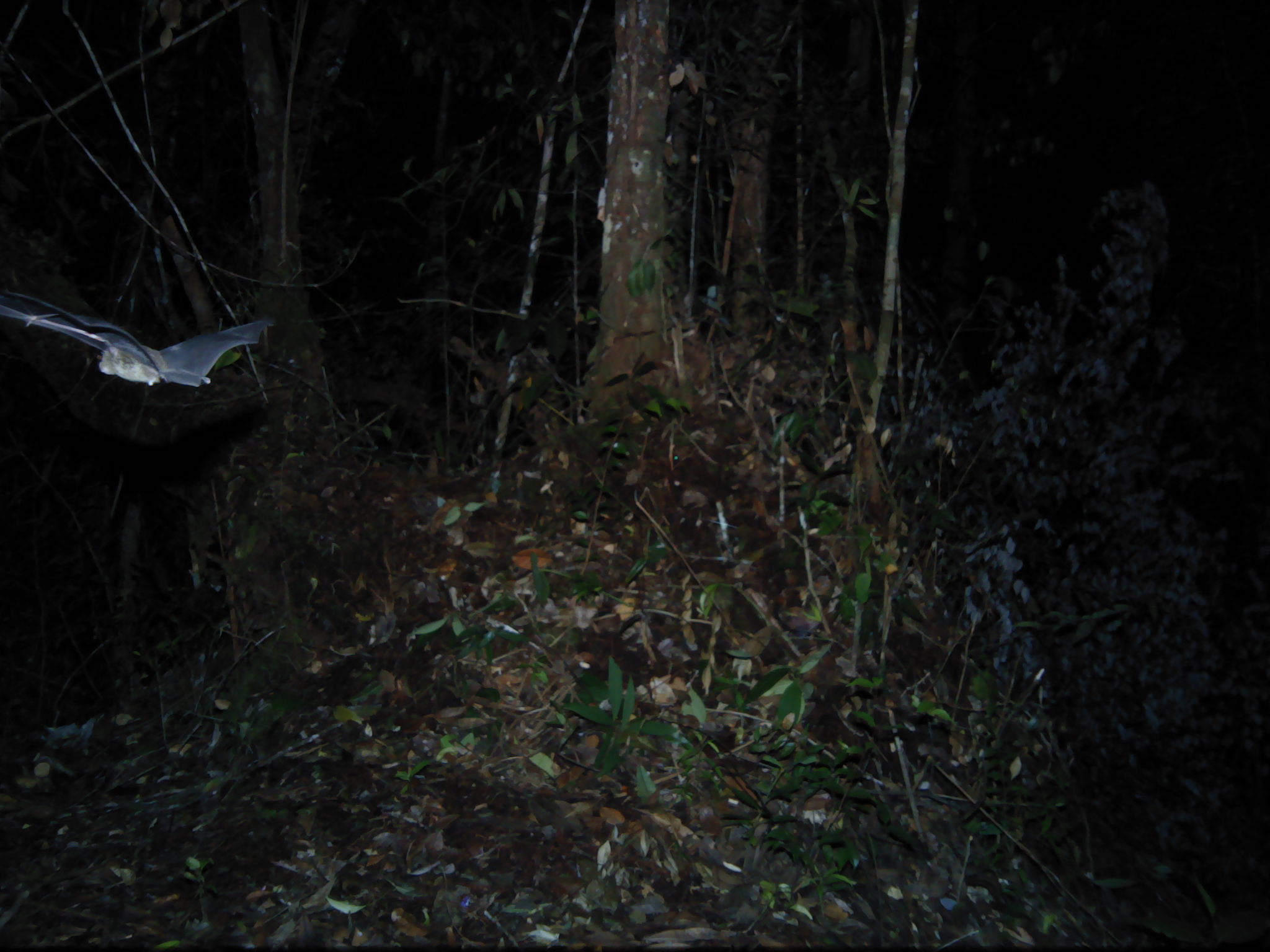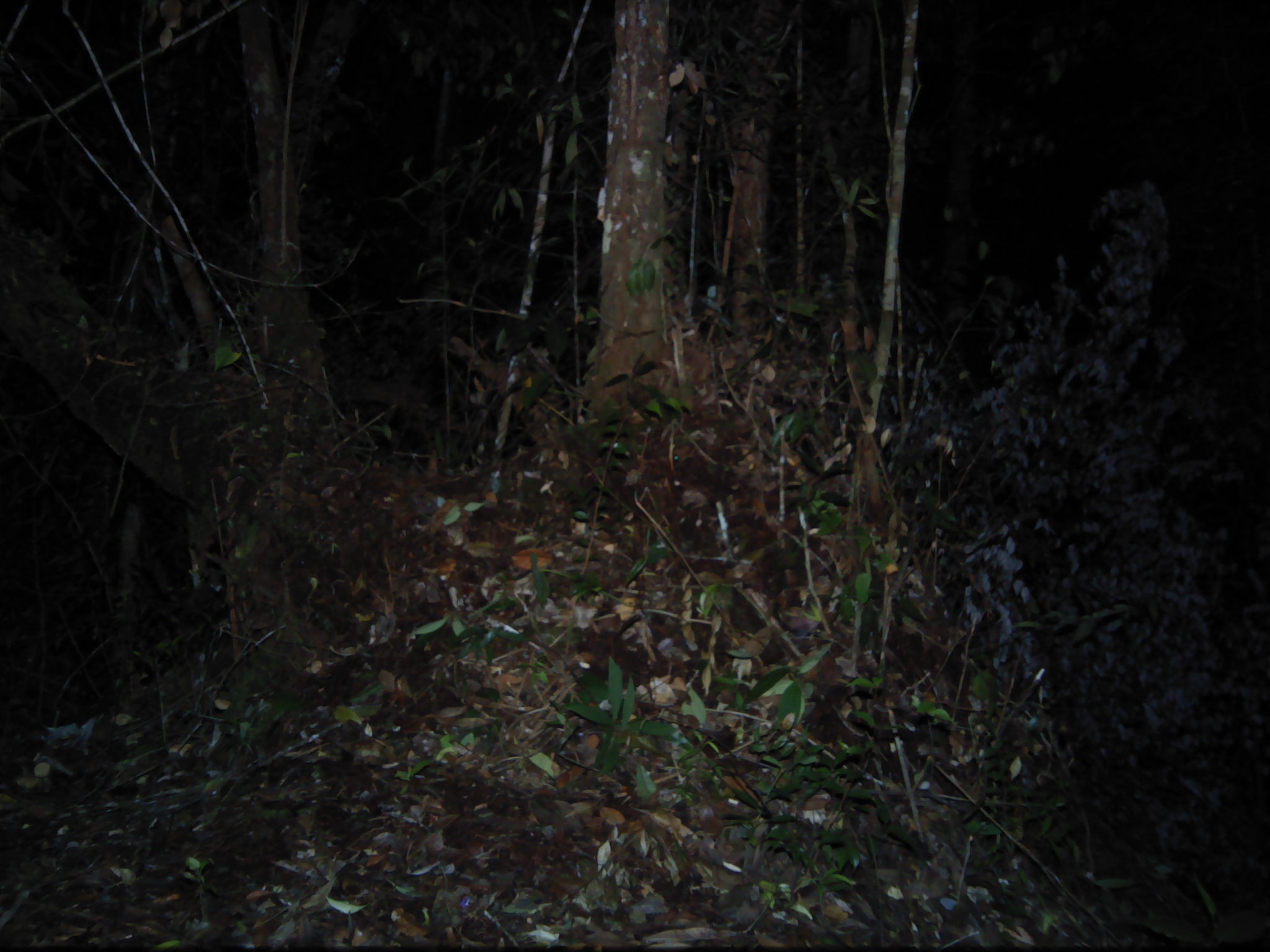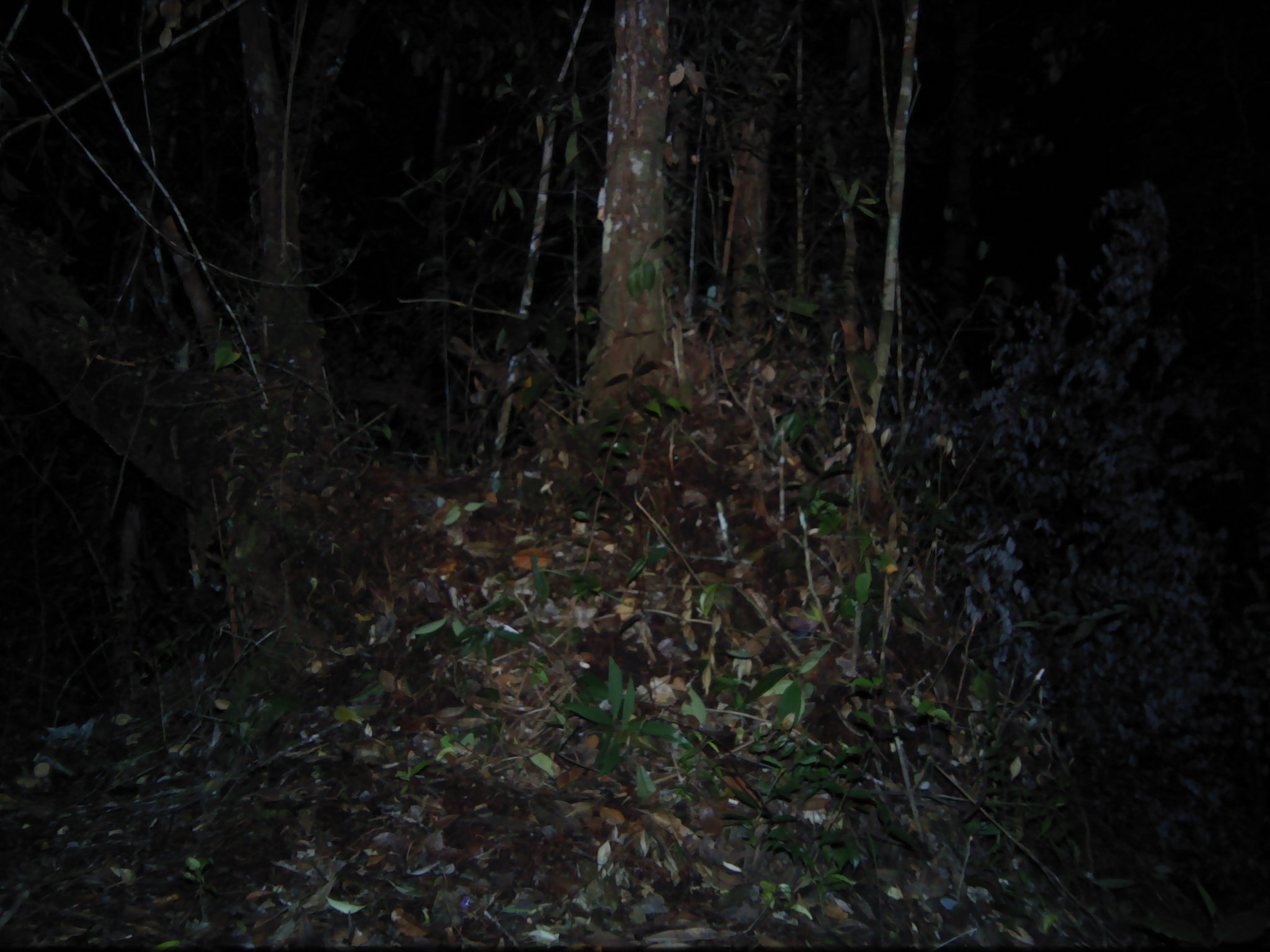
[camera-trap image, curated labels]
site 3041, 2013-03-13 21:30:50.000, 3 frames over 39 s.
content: unidentified animal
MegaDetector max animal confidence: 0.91